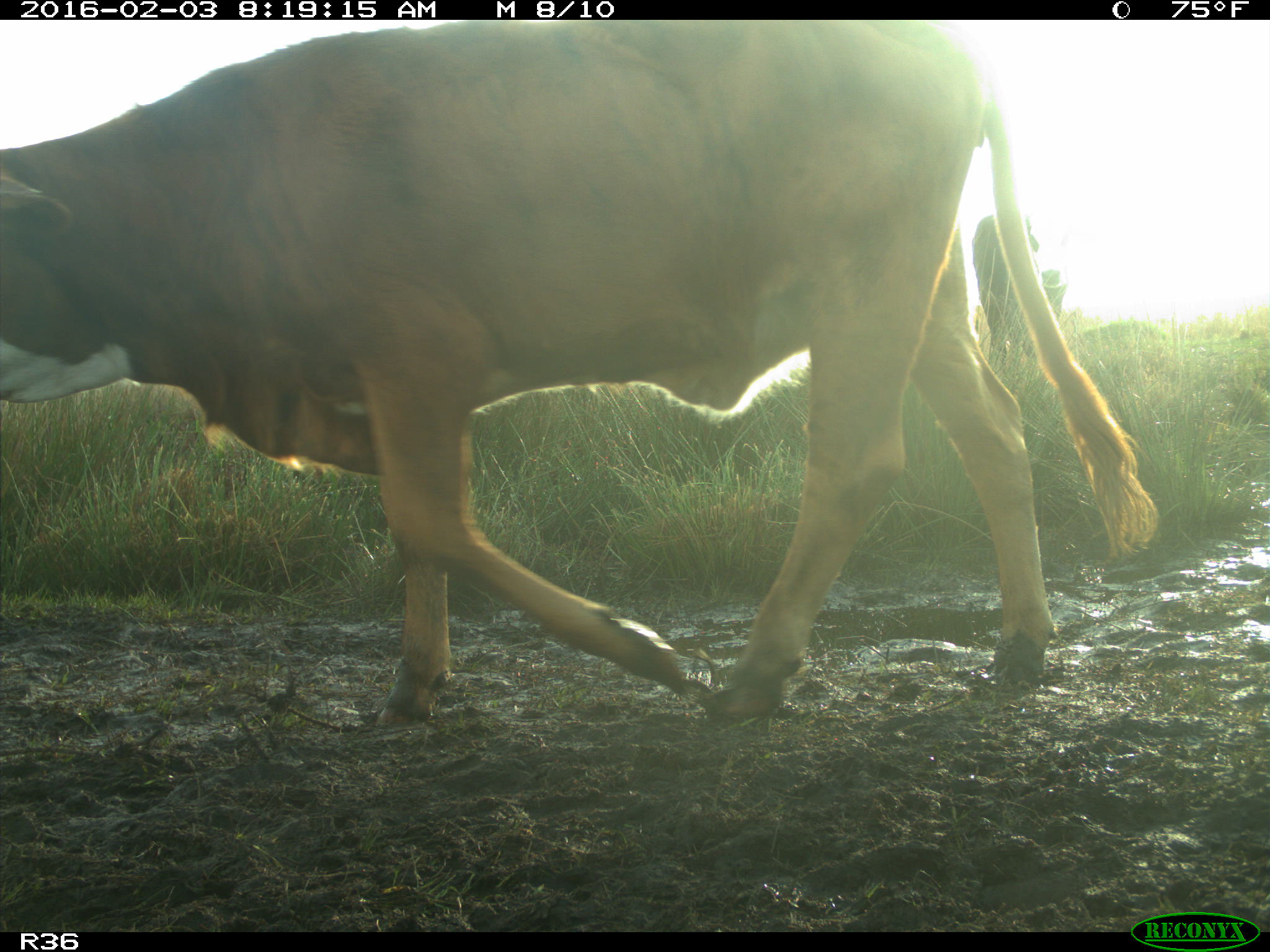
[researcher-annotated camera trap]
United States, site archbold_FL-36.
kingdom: Animalia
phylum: Chordata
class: Mammalia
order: Artiodactyla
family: Bovidae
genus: Bos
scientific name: Bos taurus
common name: domestic cow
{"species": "Bos taurus (domestic cow)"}